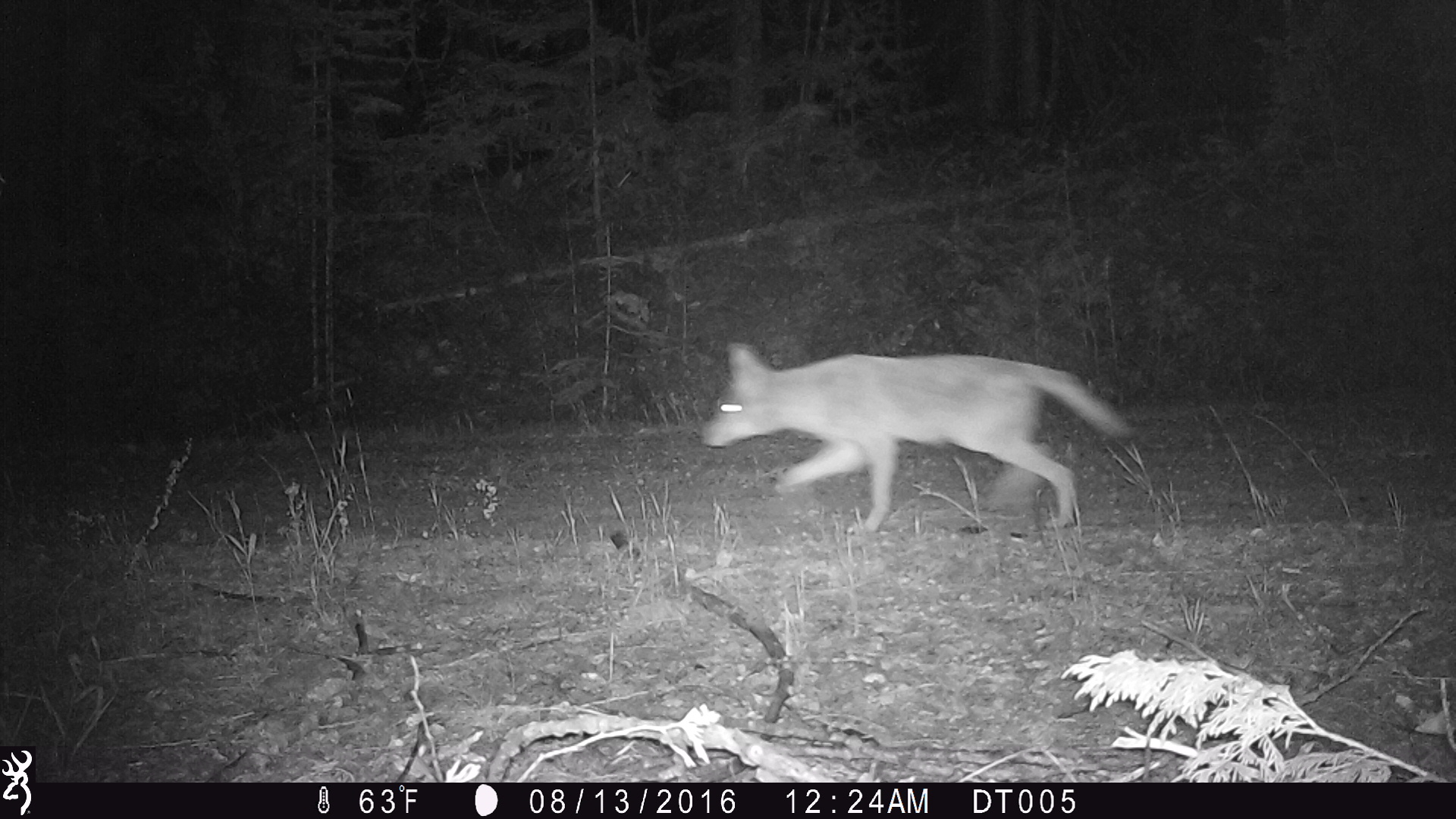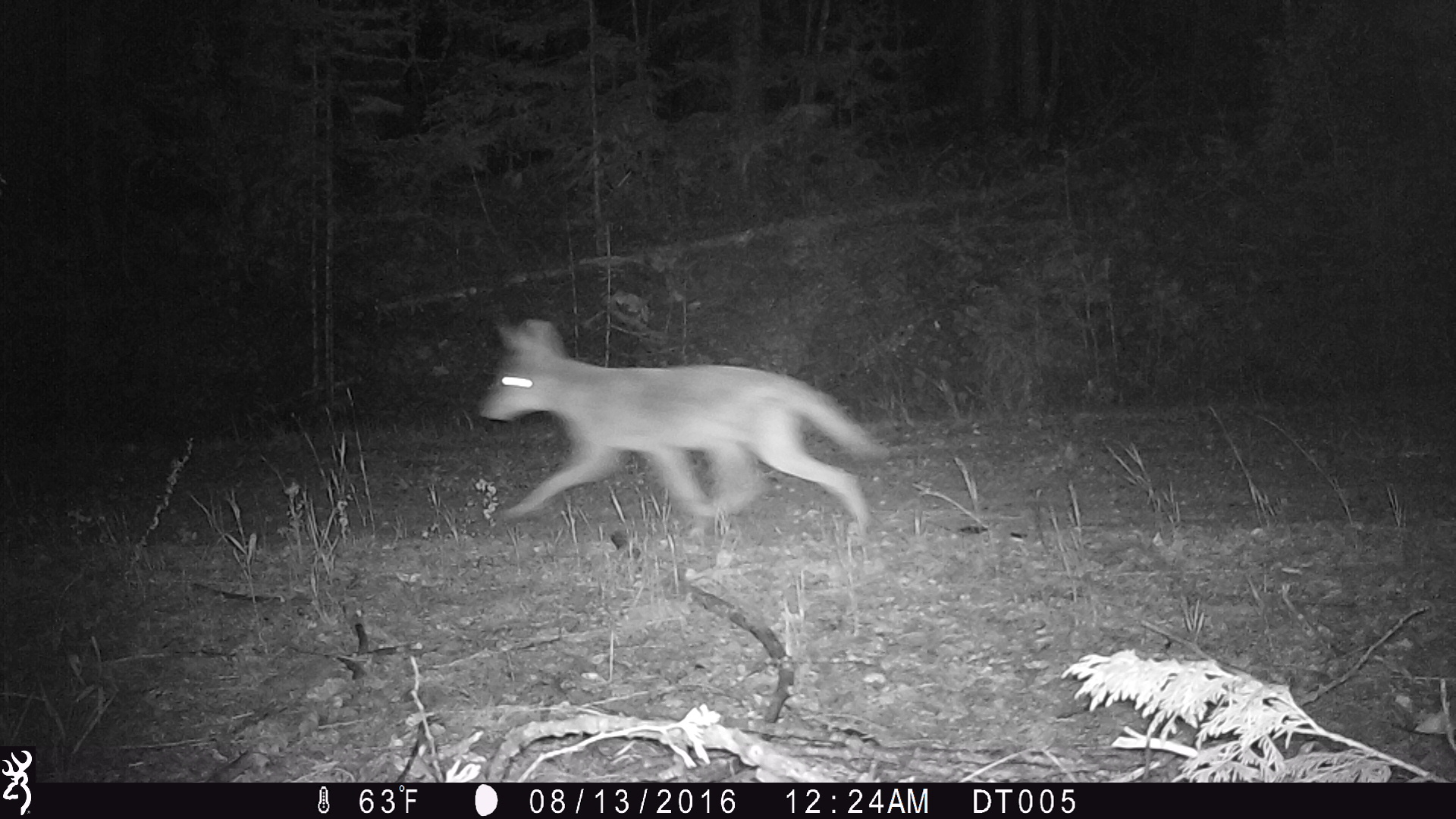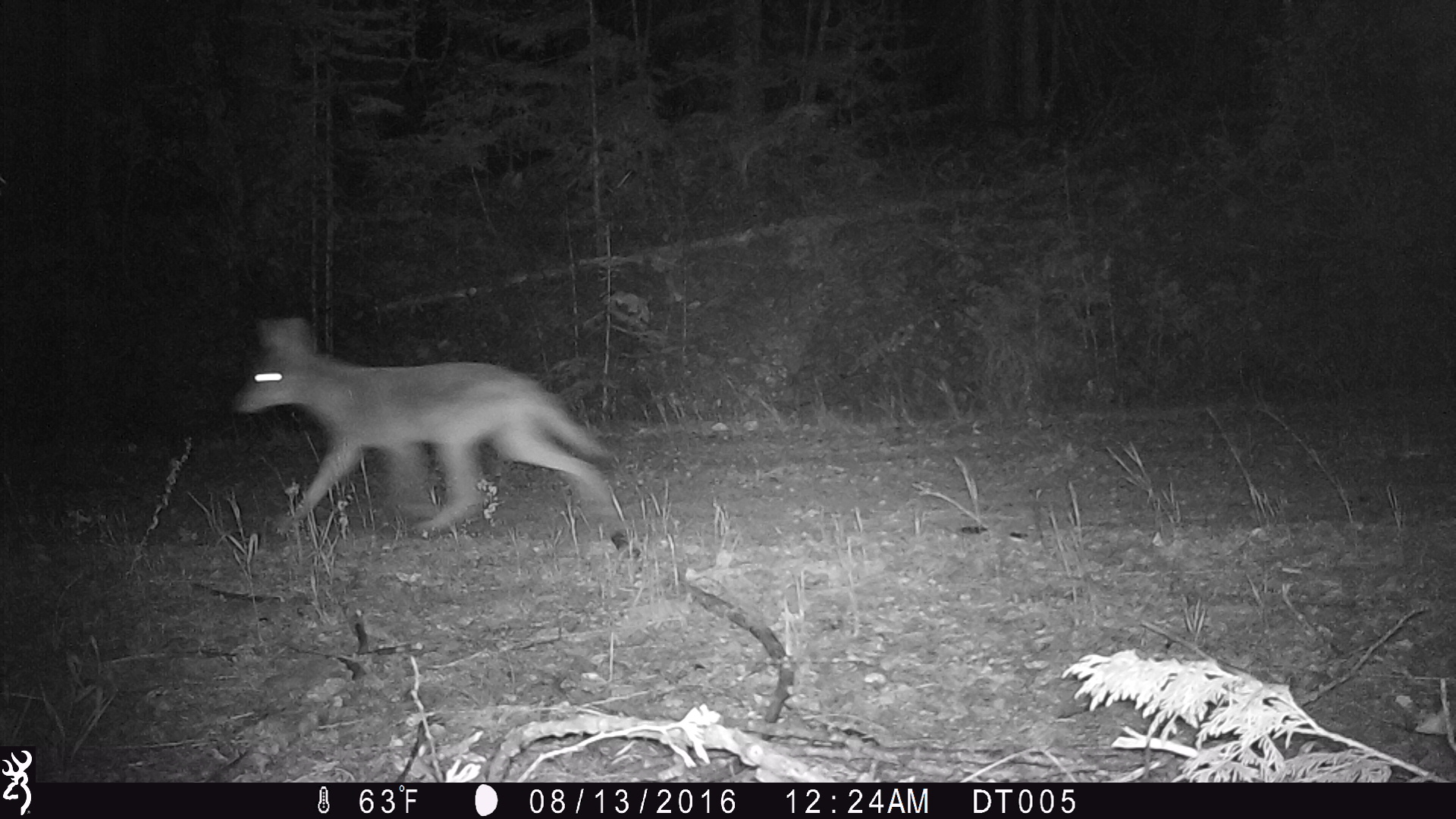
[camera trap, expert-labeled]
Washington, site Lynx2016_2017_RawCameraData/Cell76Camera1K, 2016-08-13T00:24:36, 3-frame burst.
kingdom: Animalia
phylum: Chordata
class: Mammalia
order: Carnivora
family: Canidae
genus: Canis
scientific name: Canis latrans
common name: coyote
Canis latrans (coyote). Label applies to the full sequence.